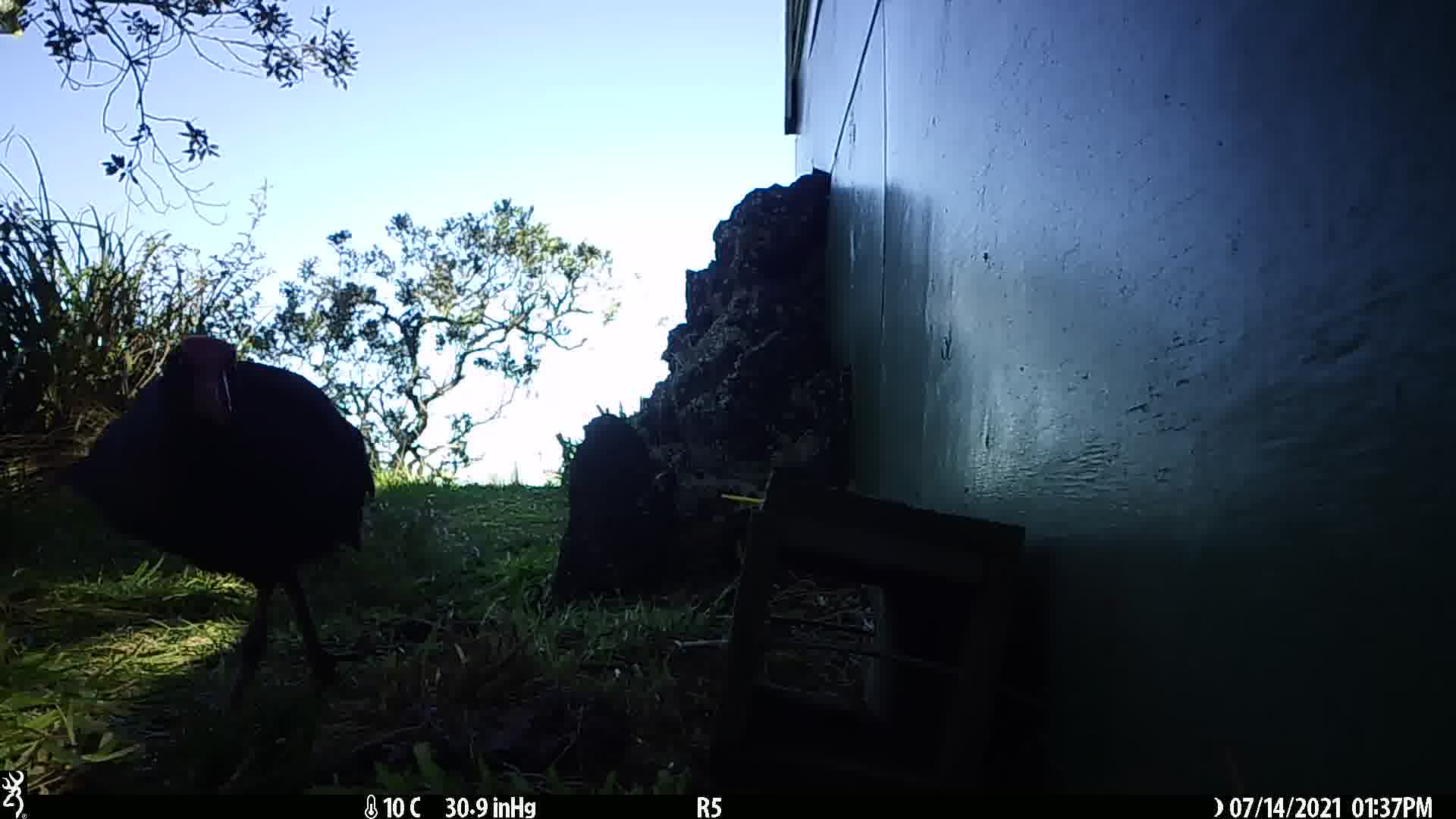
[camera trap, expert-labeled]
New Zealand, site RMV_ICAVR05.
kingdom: Animalia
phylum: Chordata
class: Aves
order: Gruiformes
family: Rallidae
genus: Porphyrio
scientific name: Porphyrio melanotus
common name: australasian swamphen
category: pukeko